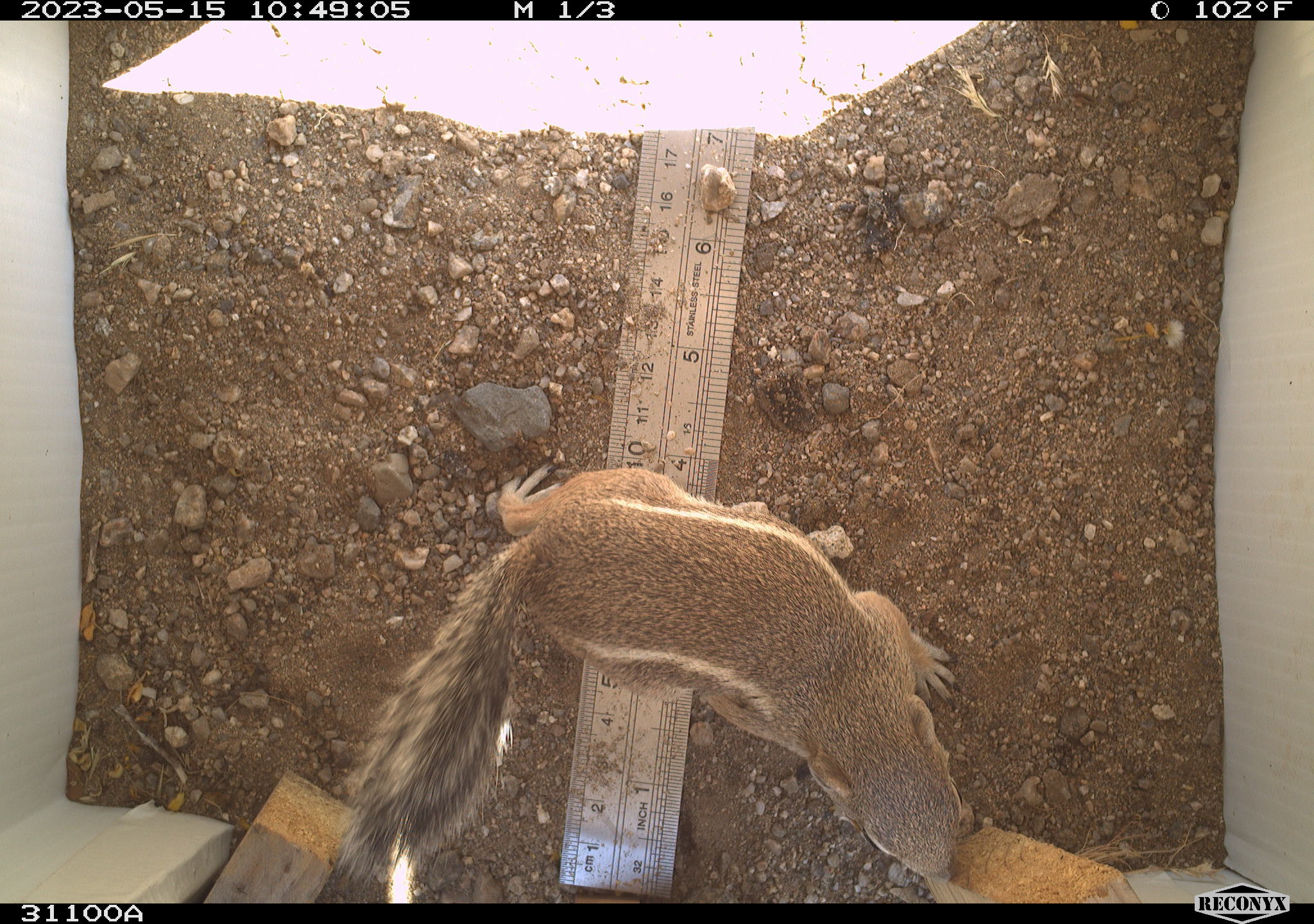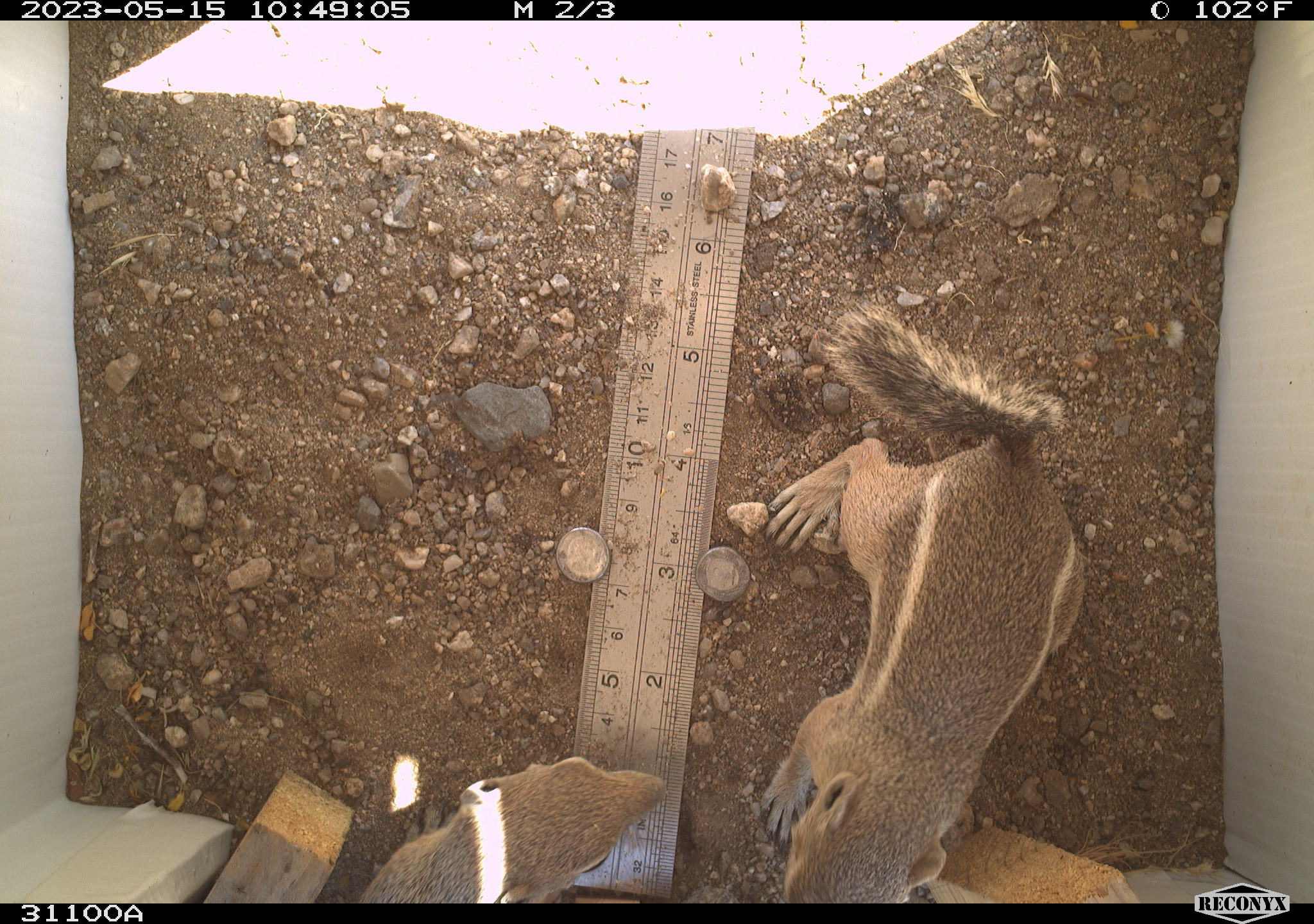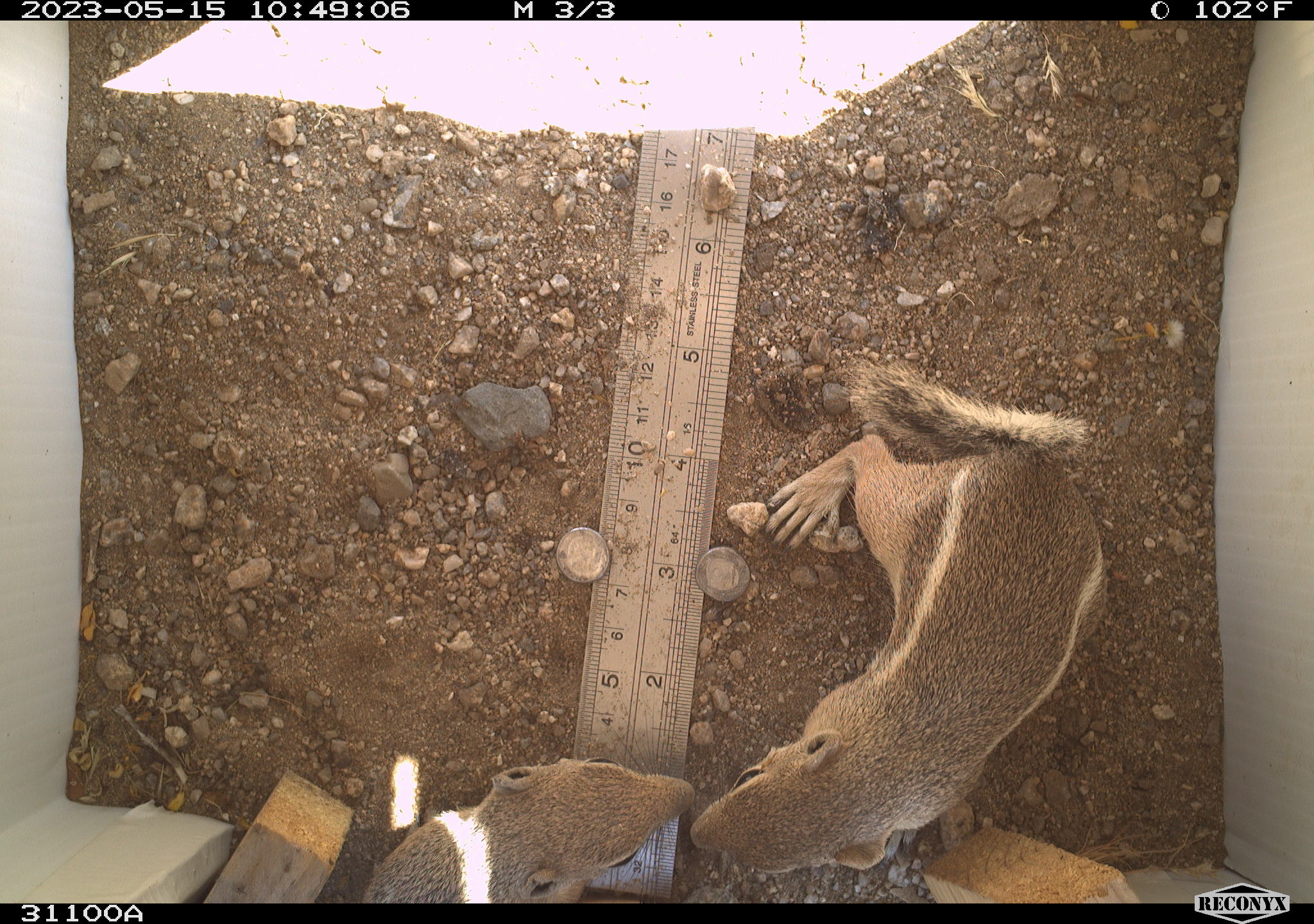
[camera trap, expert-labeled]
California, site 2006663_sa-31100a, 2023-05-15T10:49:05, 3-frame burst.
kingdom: Animalia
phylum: Chordata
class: Mammalia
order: Rodentia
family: Sciuridae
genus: Ammospermophilus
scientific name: Ammospermophilus leucurus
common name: white-tailed antelope squirrel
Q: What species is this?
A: White-tailed antelope squirrel (Ammospermophilus leucurus).